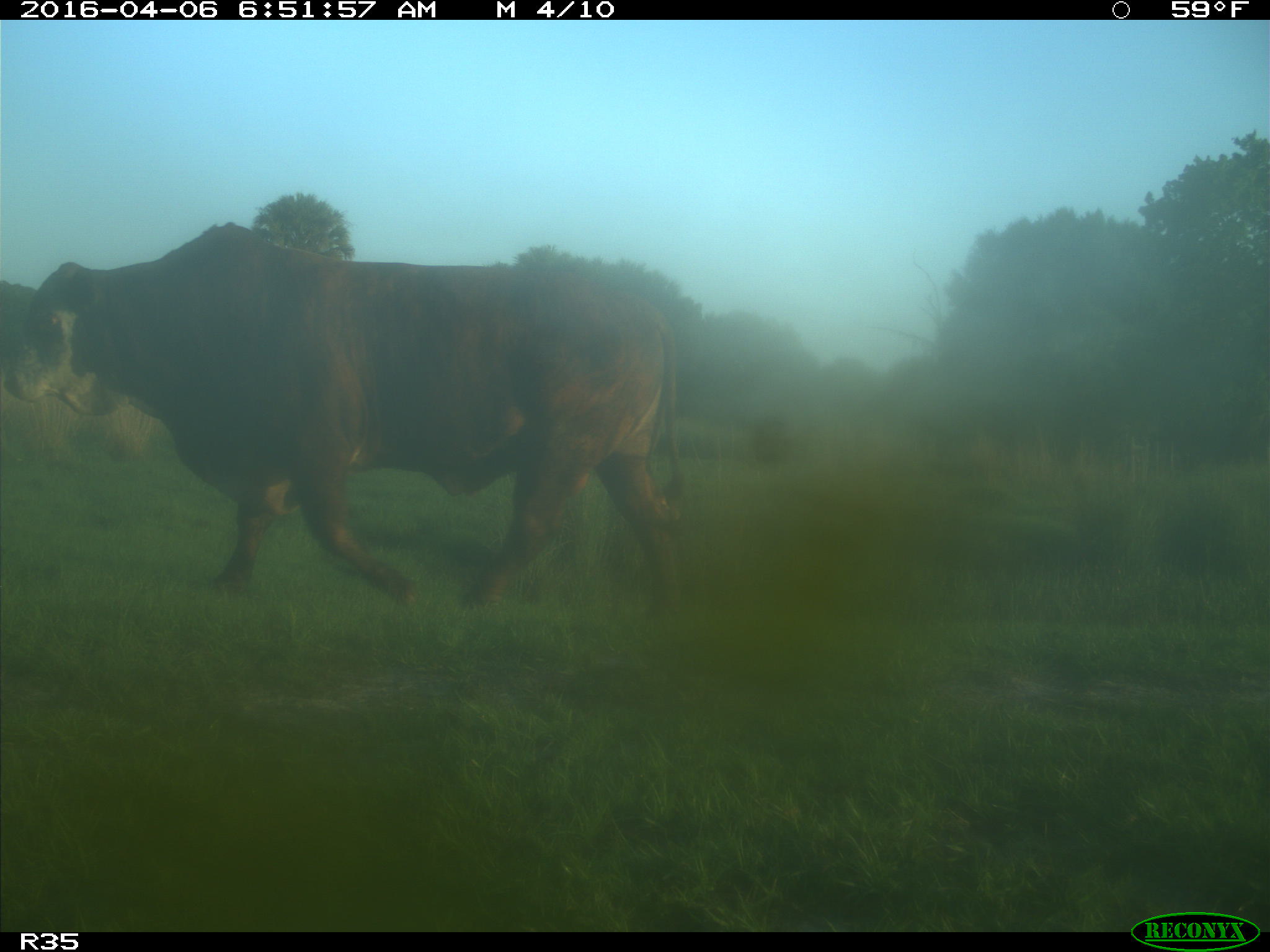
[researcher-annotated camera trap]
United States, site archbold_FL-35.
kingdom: Animalia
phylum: Chordata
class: Mammalia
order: Artiodactyla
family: Bovidae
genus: Bos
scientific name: Bos taurus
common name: domestic cow